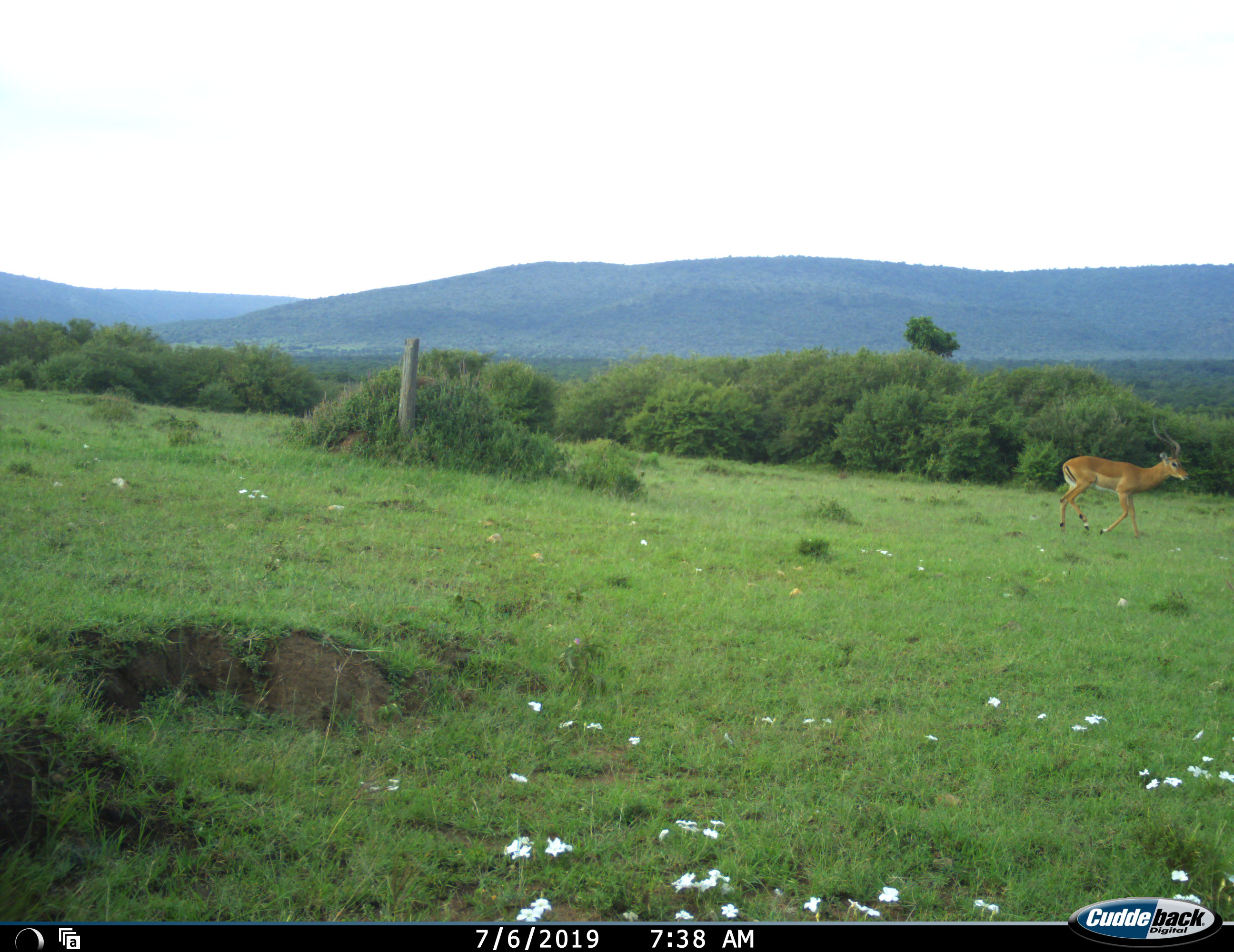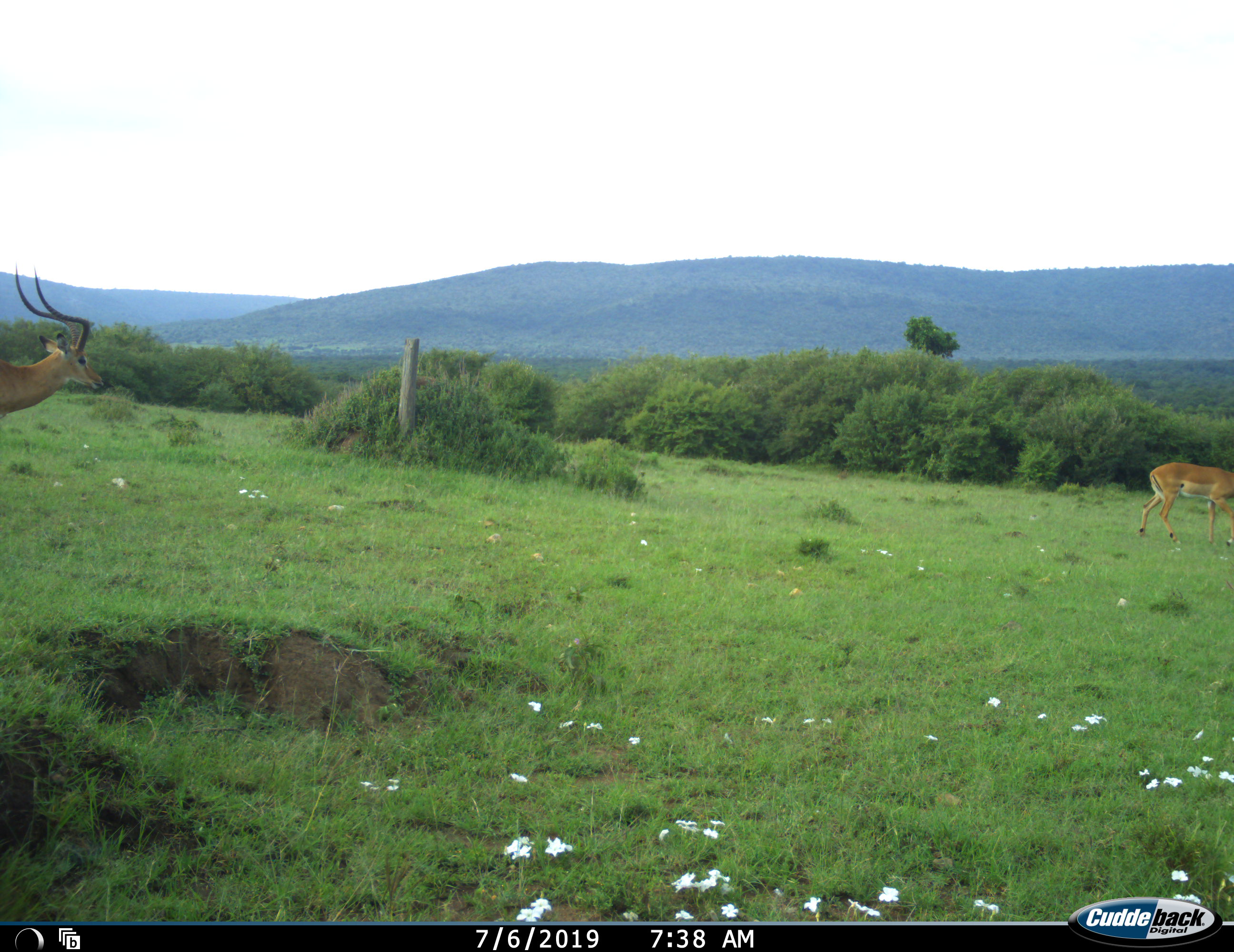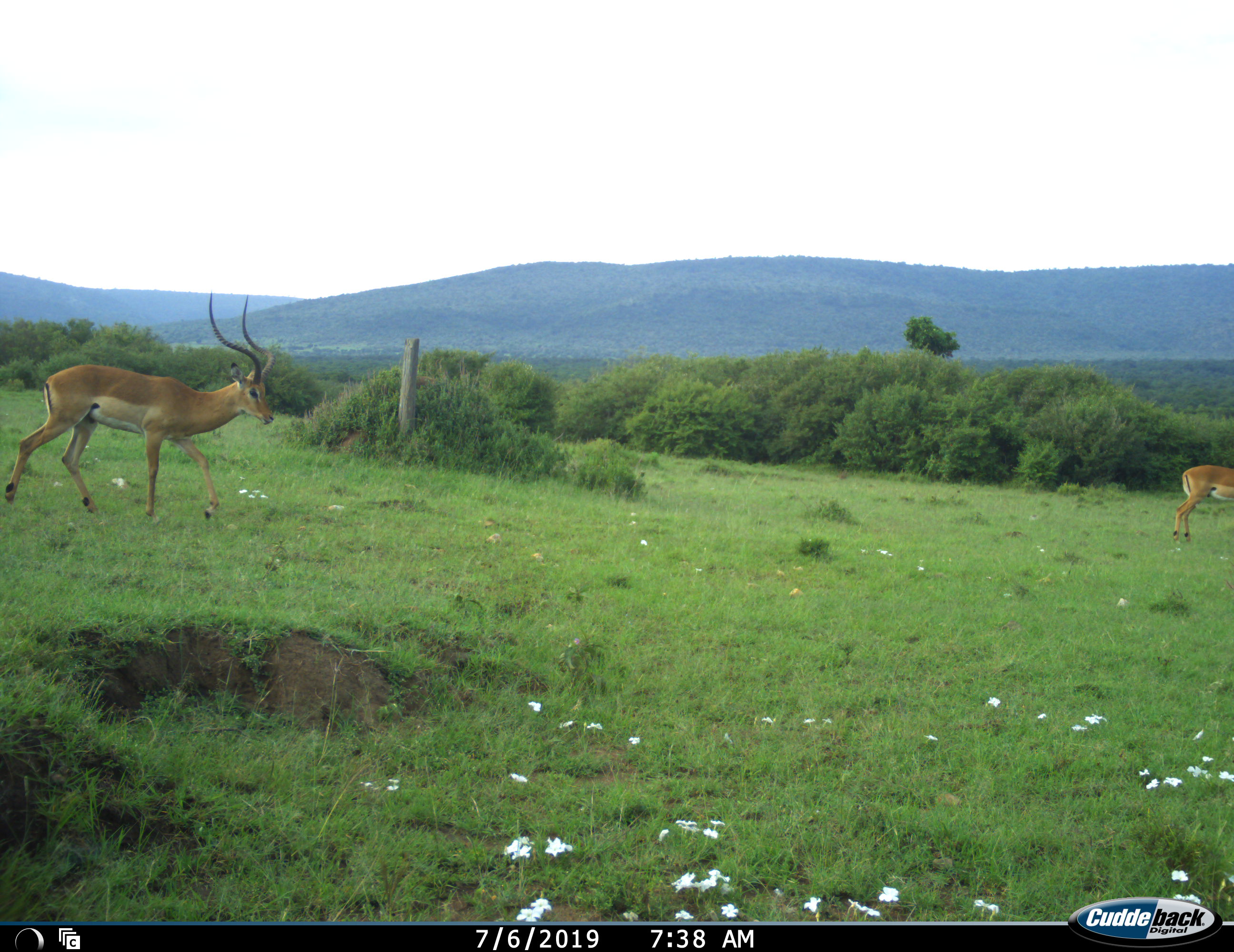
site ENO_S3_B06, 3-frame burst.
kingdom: Animalia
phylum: Chordata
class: Mammalia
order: Artiodactyla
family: Bovidae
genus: Aepyceros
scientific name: Aepyceros melampus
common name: impala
Impala (Aepyceros melampus), count 1. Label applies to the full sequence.